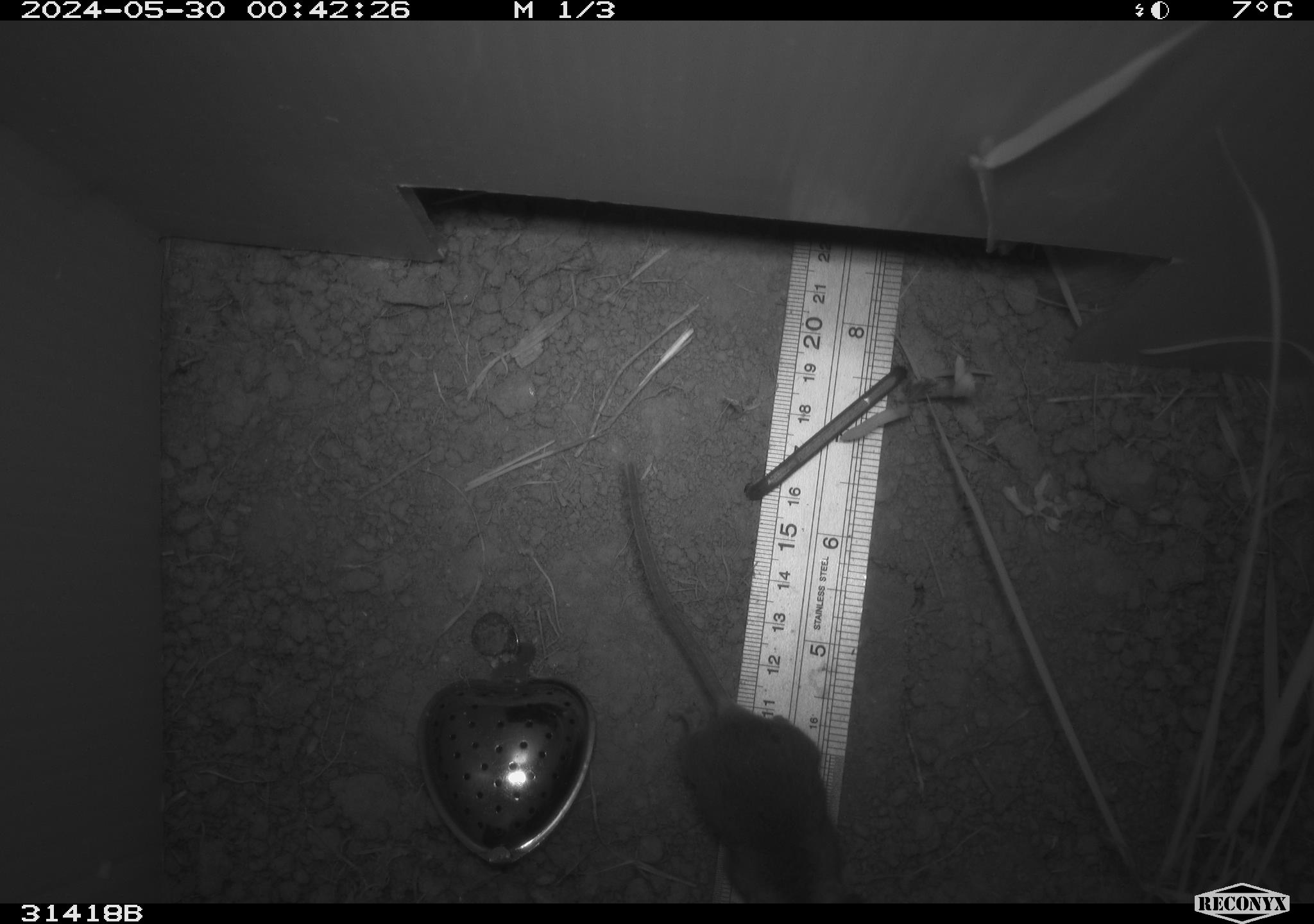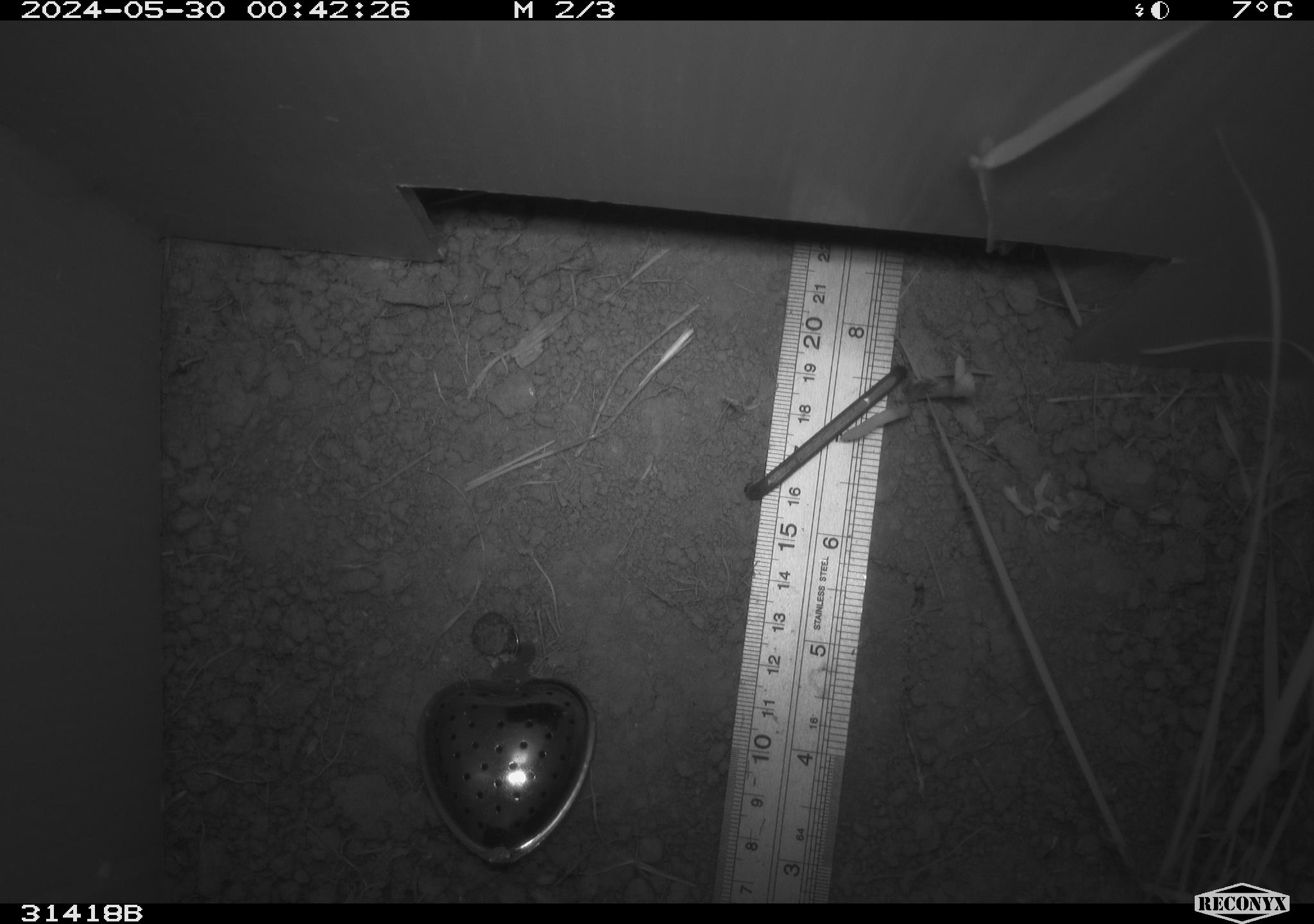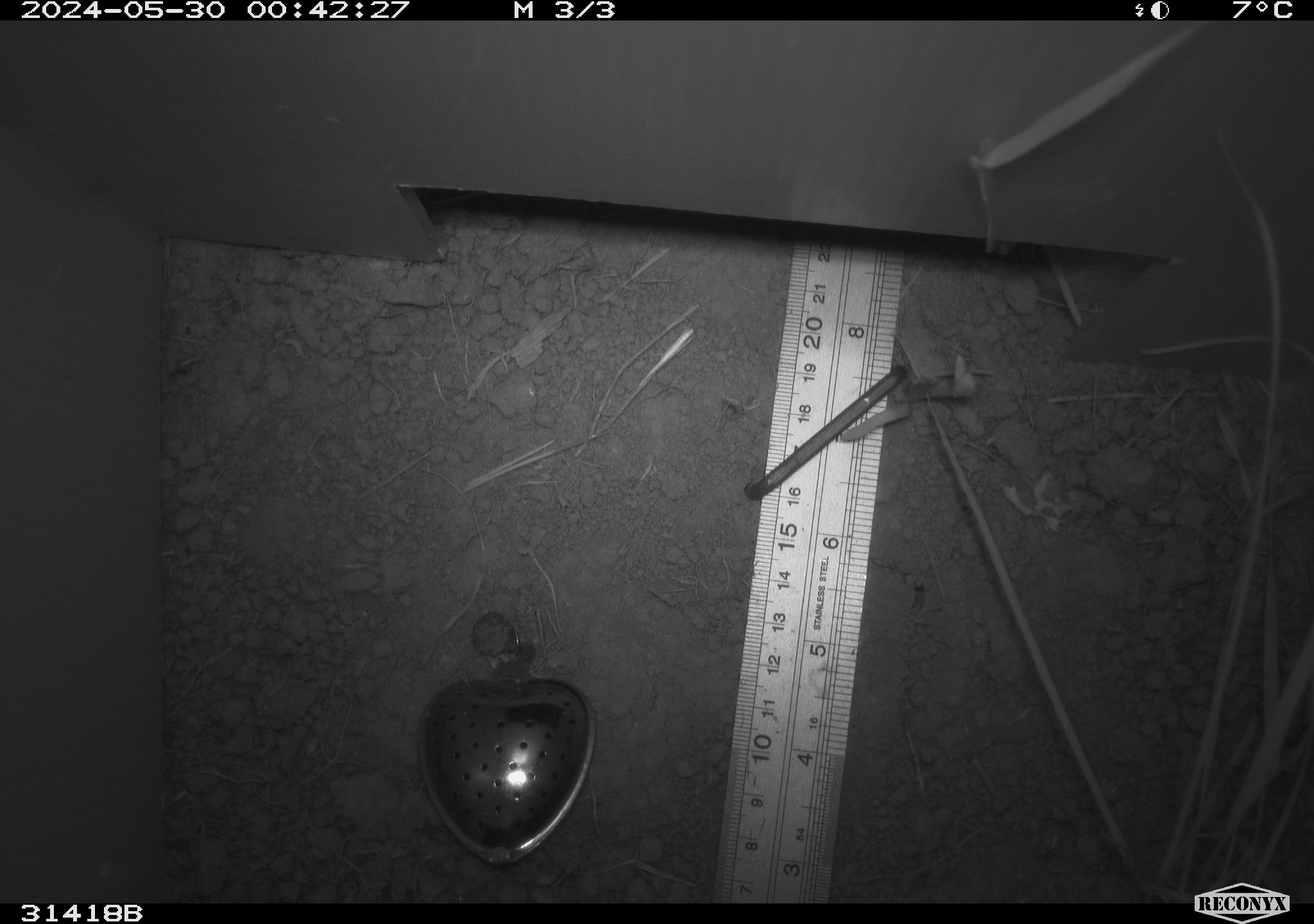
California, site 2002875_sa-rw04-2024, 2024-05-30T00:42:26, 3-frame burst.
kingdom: Animalia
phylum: Chordata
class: Mammalia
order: Rodentia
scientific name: Rodentia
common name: mouse species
Mouse species (Rodentia).